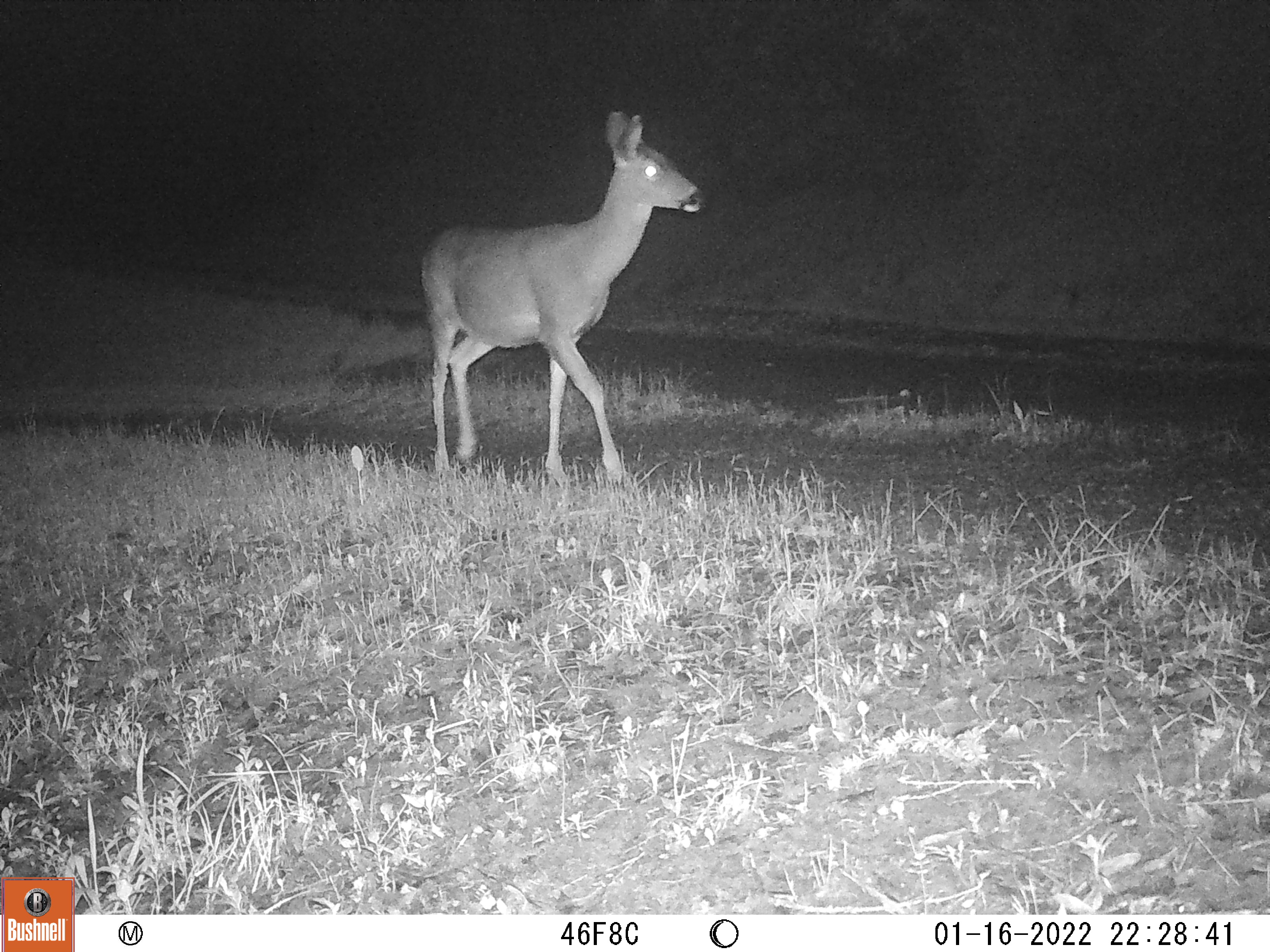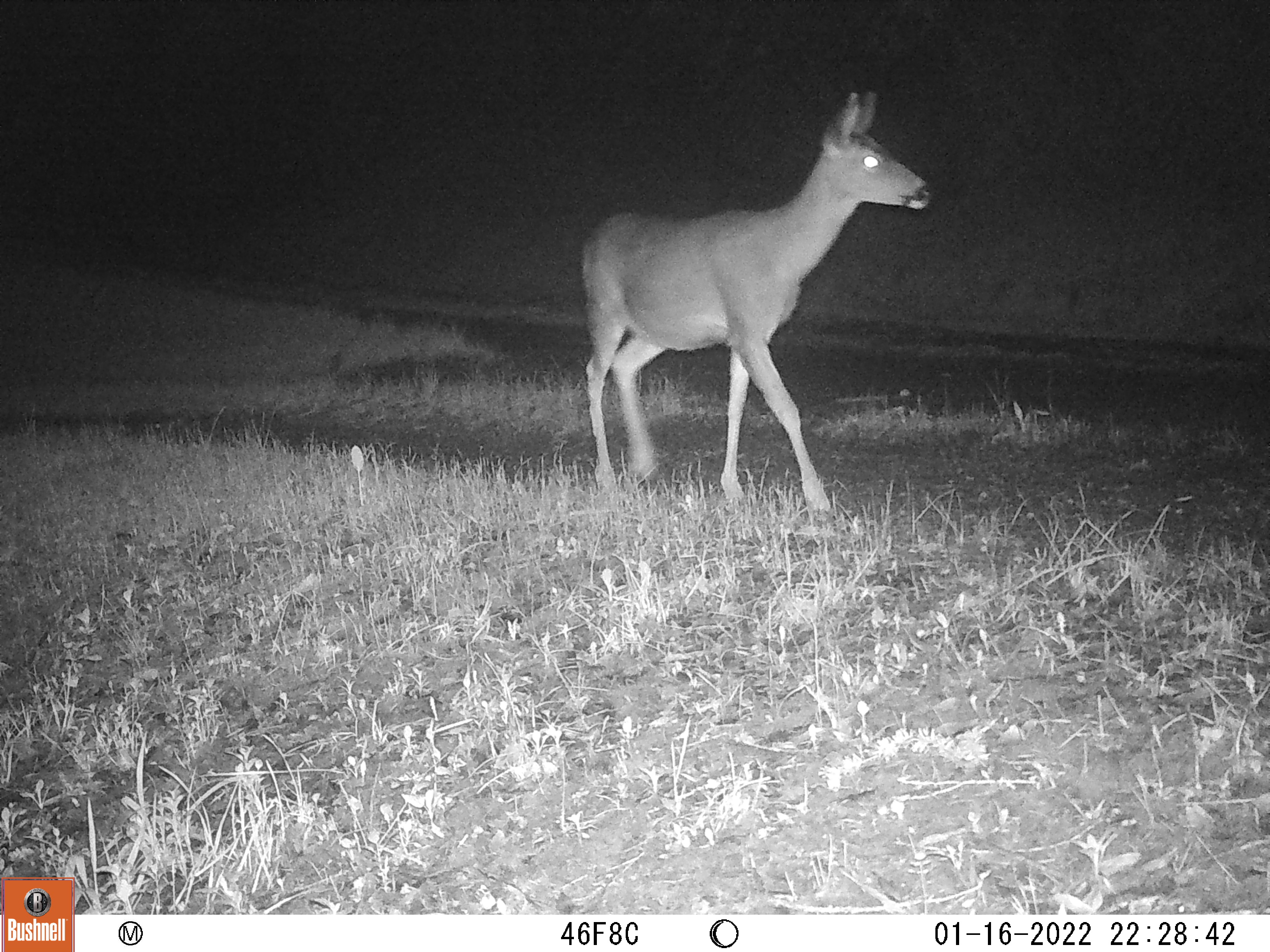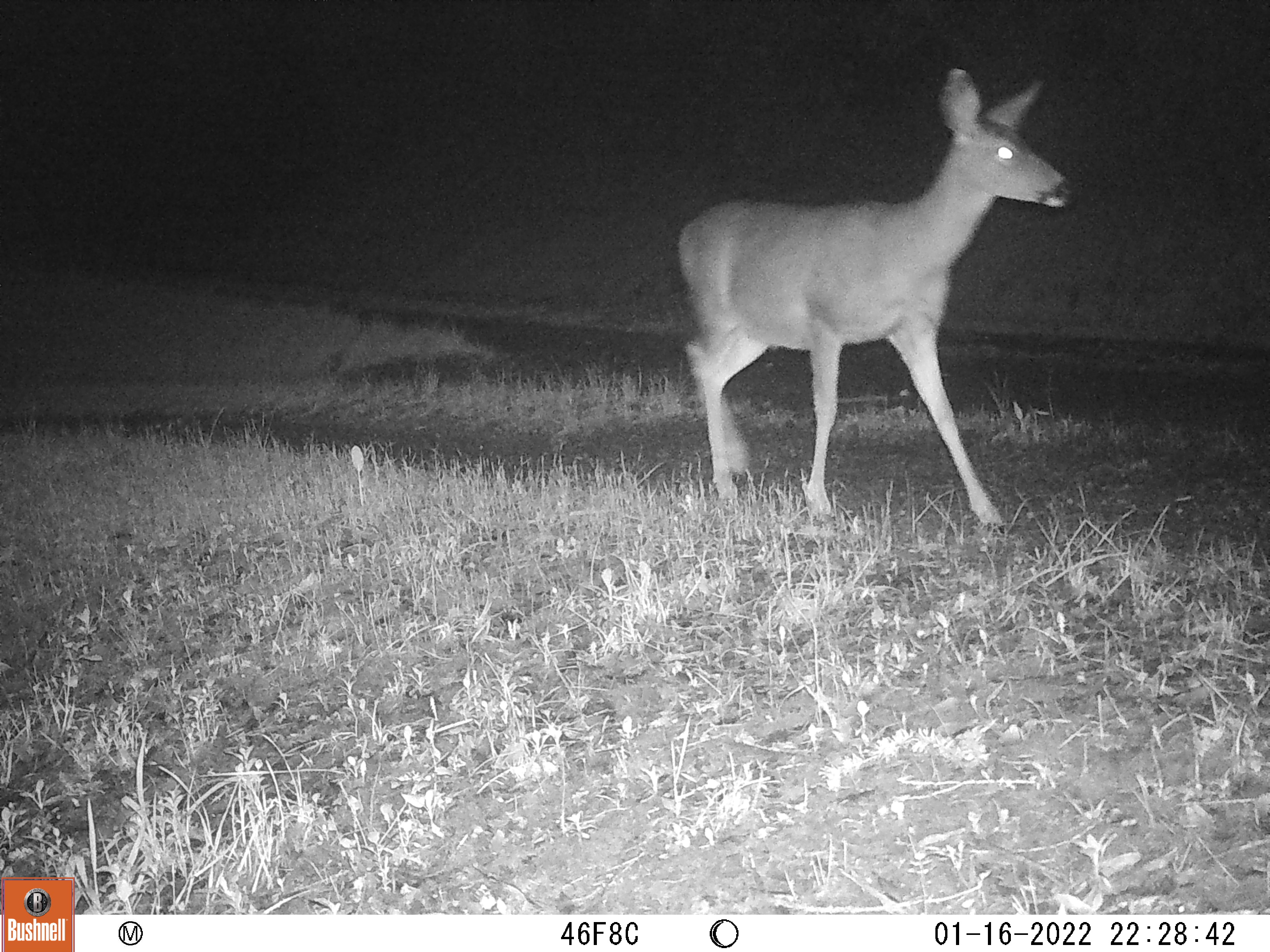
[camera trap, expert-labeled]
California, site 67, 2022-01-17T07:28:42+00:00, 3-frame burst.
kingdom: Animalia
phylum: Chordata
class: Mammalia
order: Artiodactyla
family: Cervidae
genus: Odocoileus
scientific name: Odocoileus hemionus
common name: mule deer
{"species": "mule deer (Odocoileus hemionus)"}